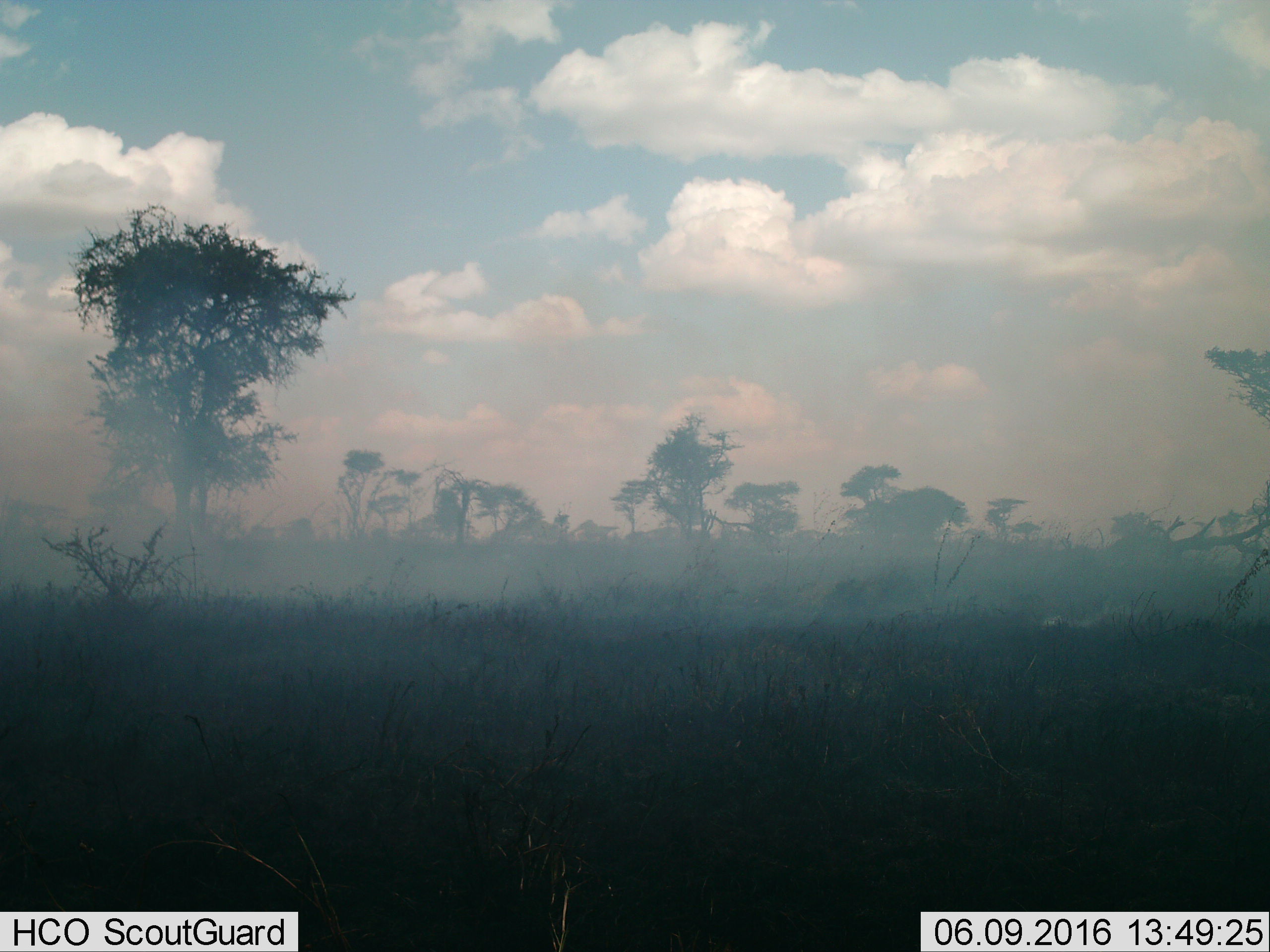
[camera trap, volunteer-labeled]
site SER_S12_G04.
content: unidentified animal